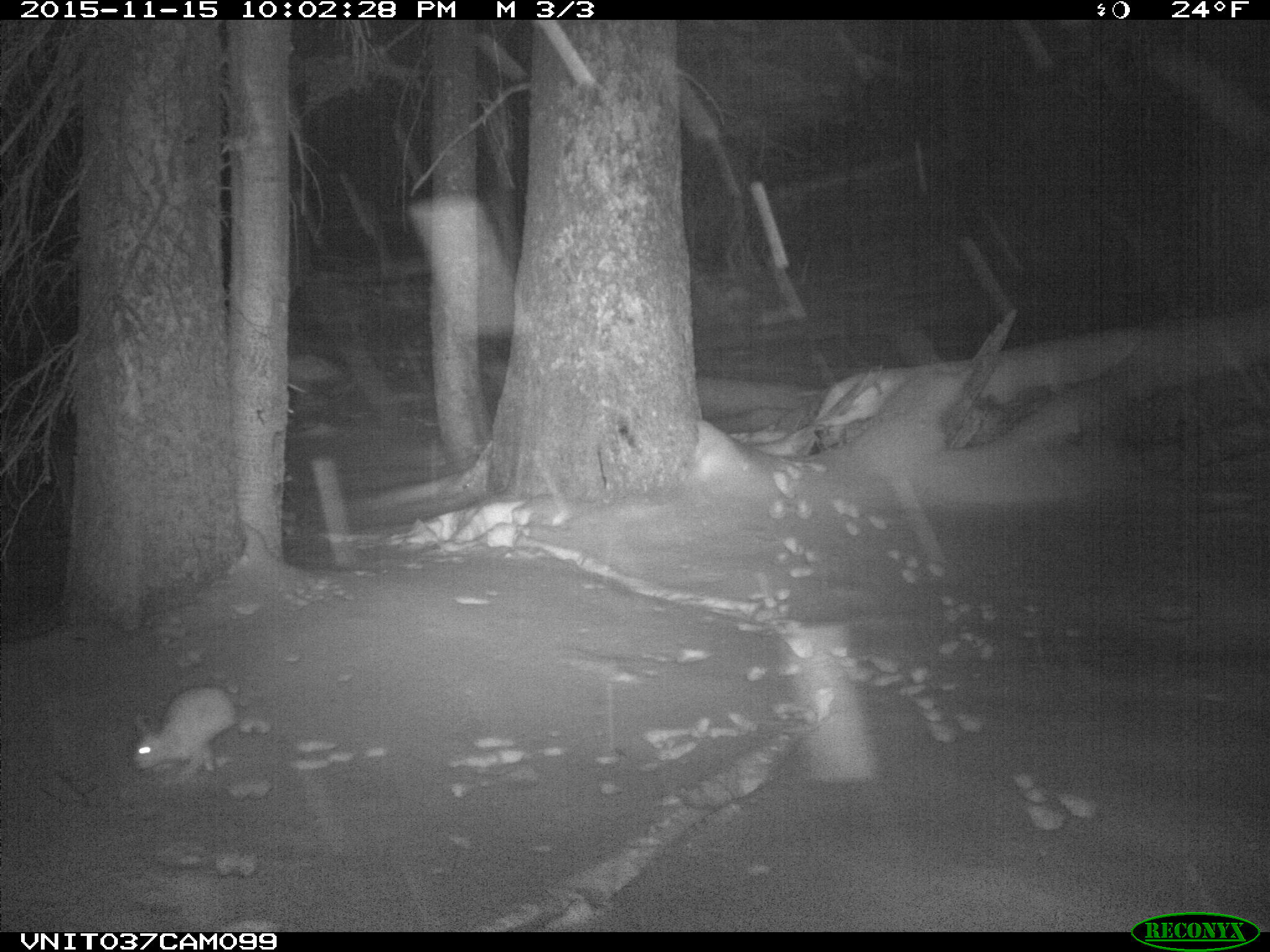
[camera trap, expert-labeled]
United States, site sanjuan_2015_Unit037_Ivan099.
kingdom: Animalia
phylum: Chordata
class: Mammalia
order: Lagomorpha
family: Leporidae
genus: Lepus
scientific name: Lepus americanus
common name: snowshoe hare